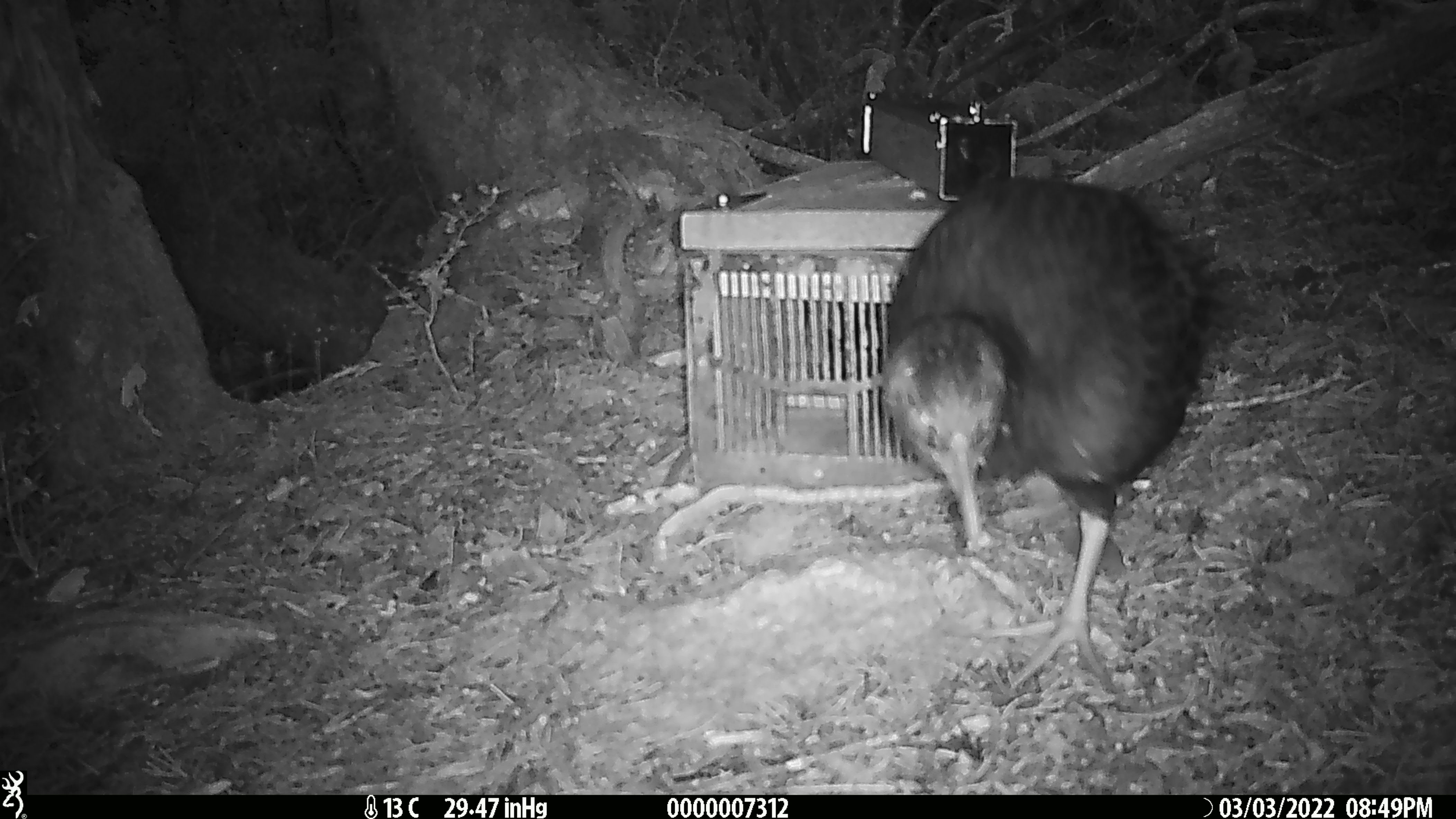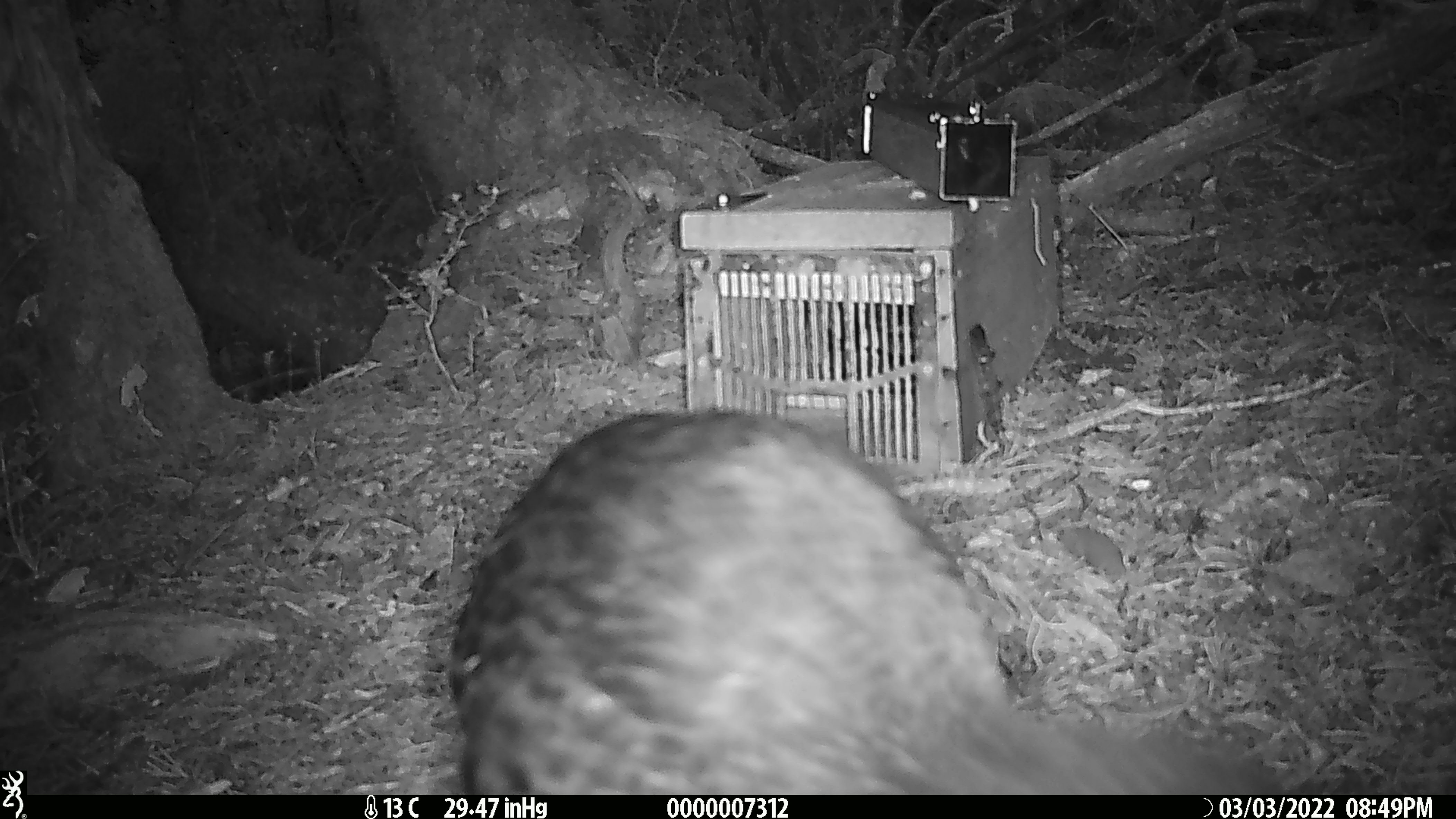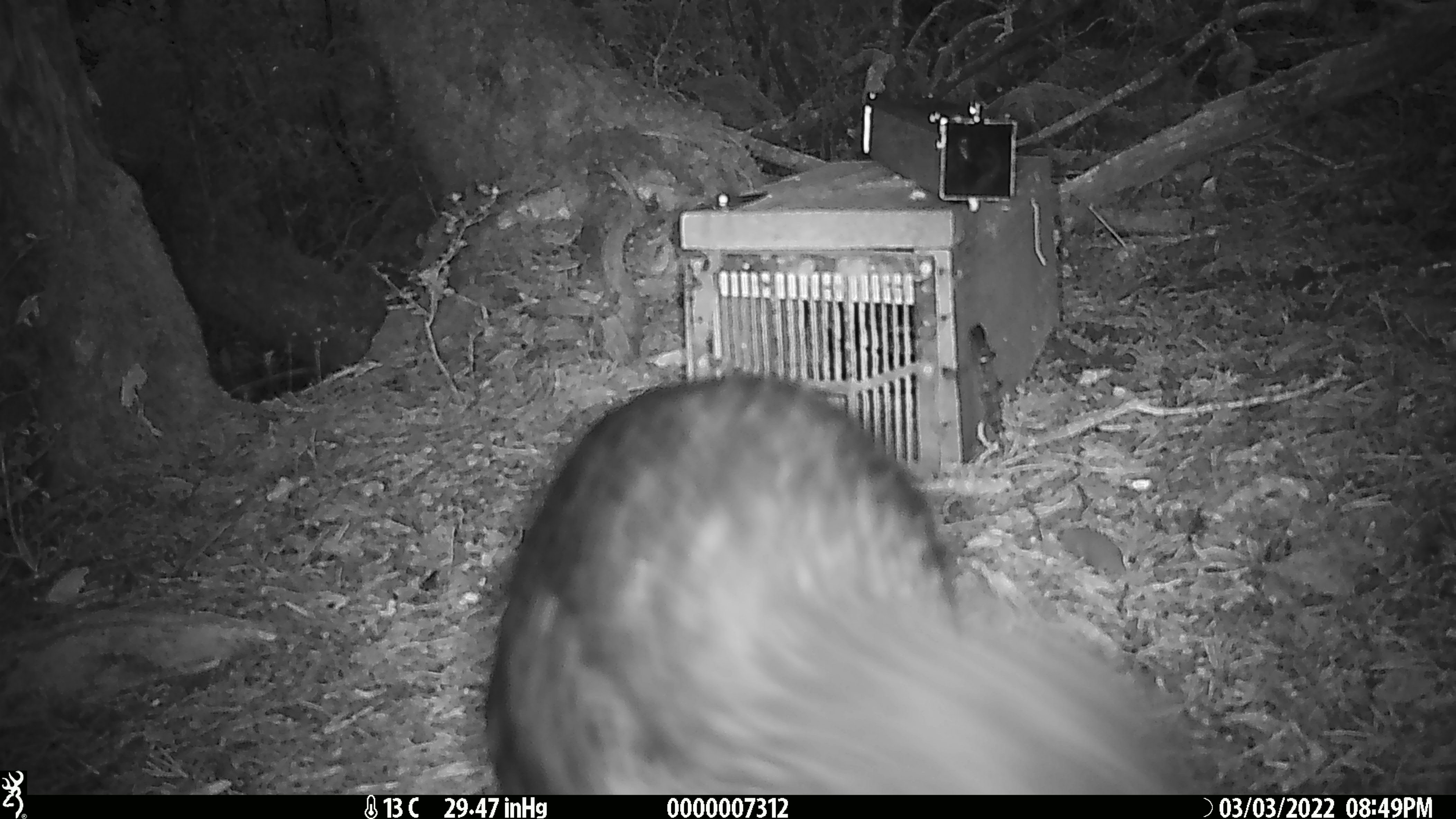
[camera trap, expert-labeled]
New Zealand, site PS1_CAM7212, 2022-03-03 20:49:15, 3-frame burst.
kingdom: Animalia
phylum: Chordata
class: Aves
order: Gruiformes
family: Rallidae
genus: Gallirallus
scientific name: Gallirallus australis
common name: weka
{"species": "weka (Gallirallus australis)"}